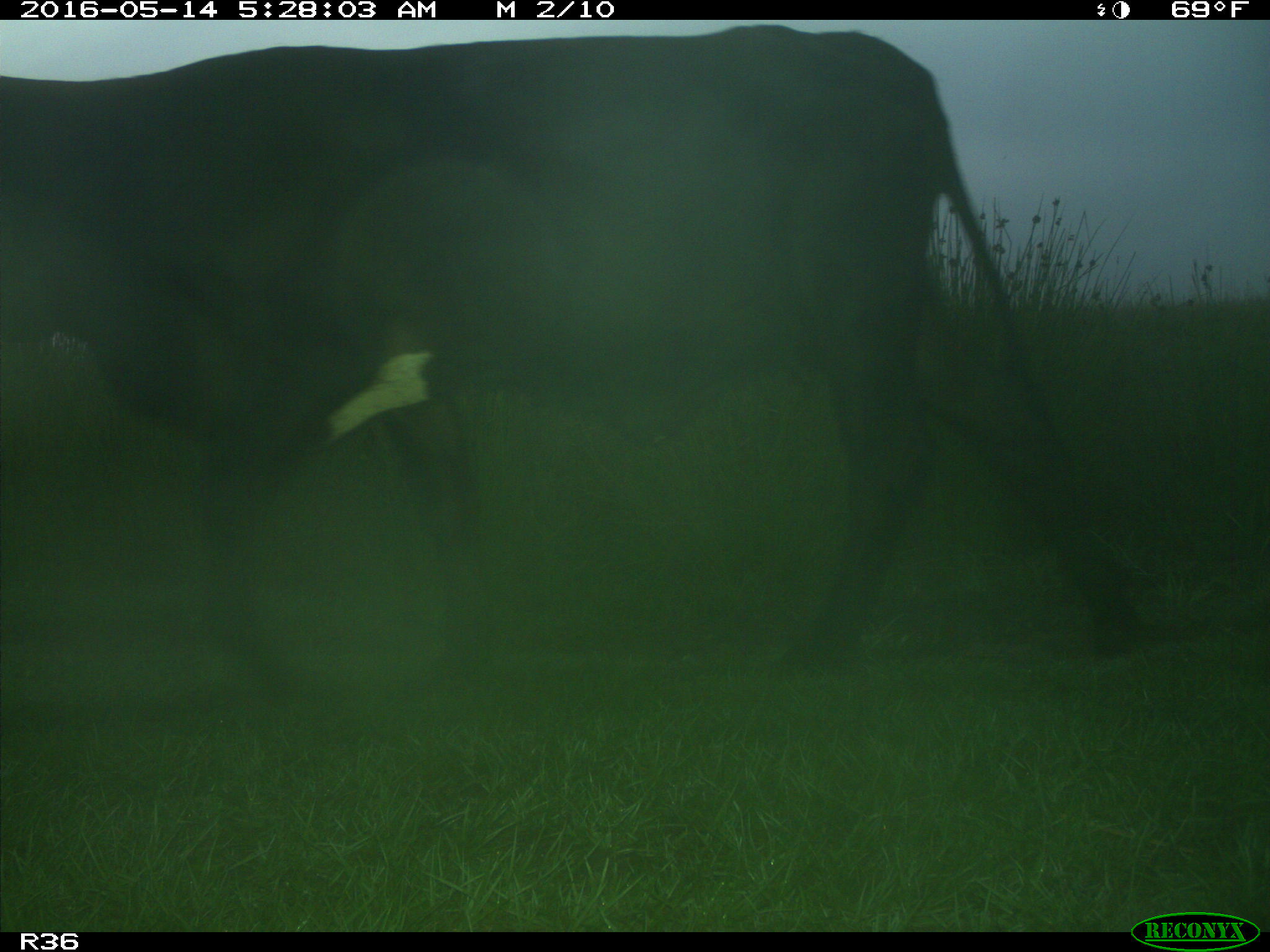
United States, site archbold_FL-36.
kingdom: Animalia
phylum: Chordata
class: Mammalia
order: Artiodactyla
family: Bovidae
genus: Bos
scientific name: Bos taurus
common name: domestic cow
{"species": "Bos taurus (domestic cow)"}